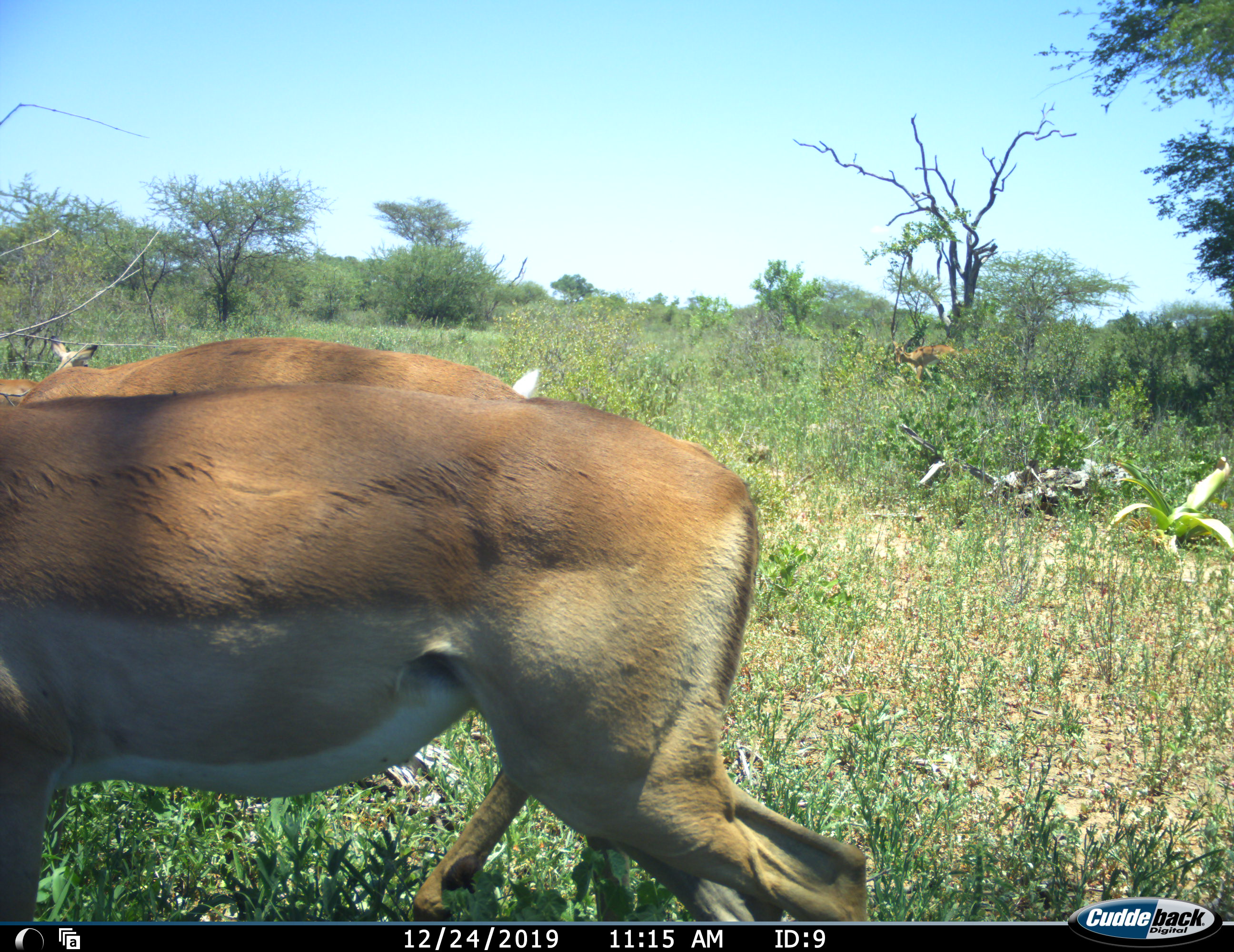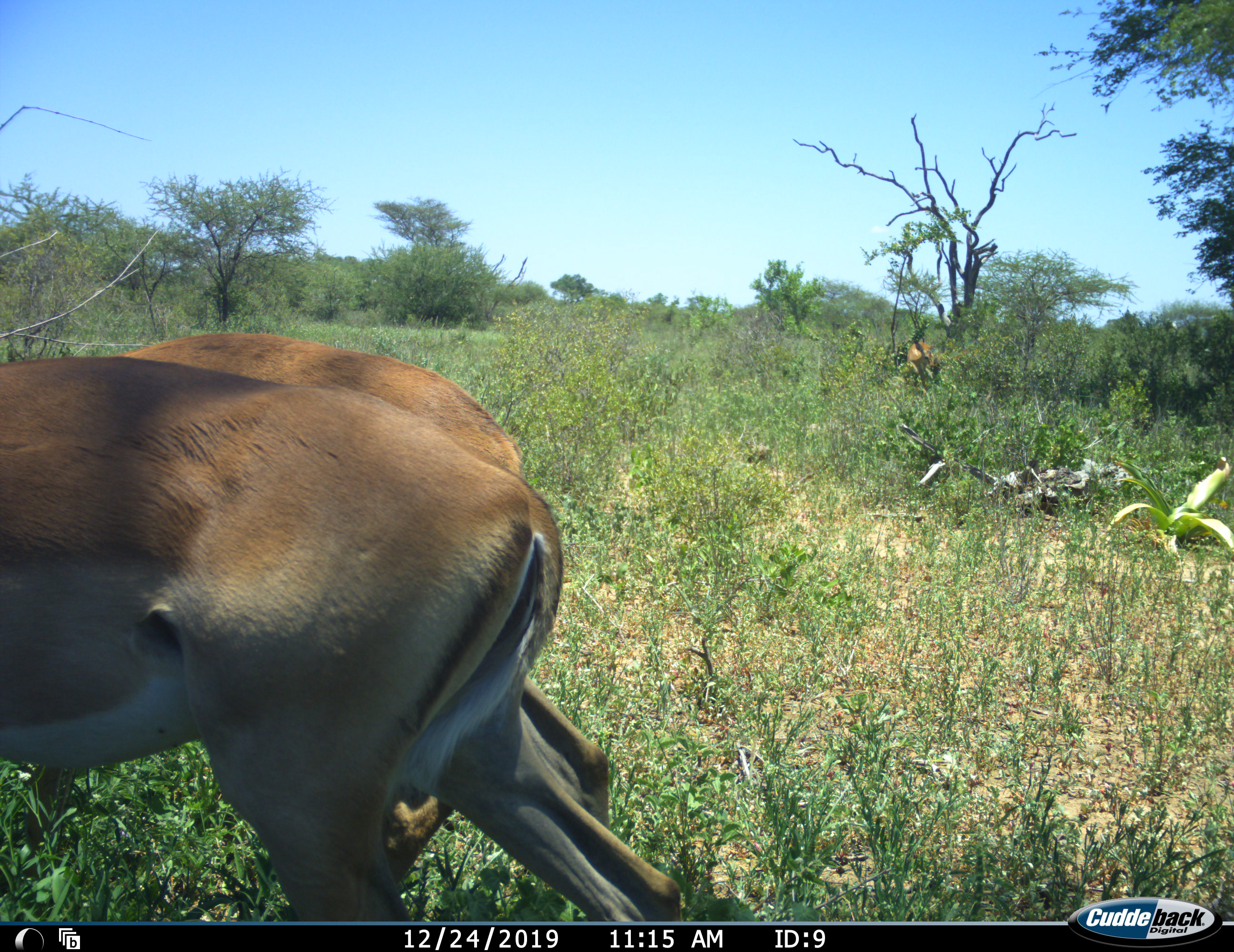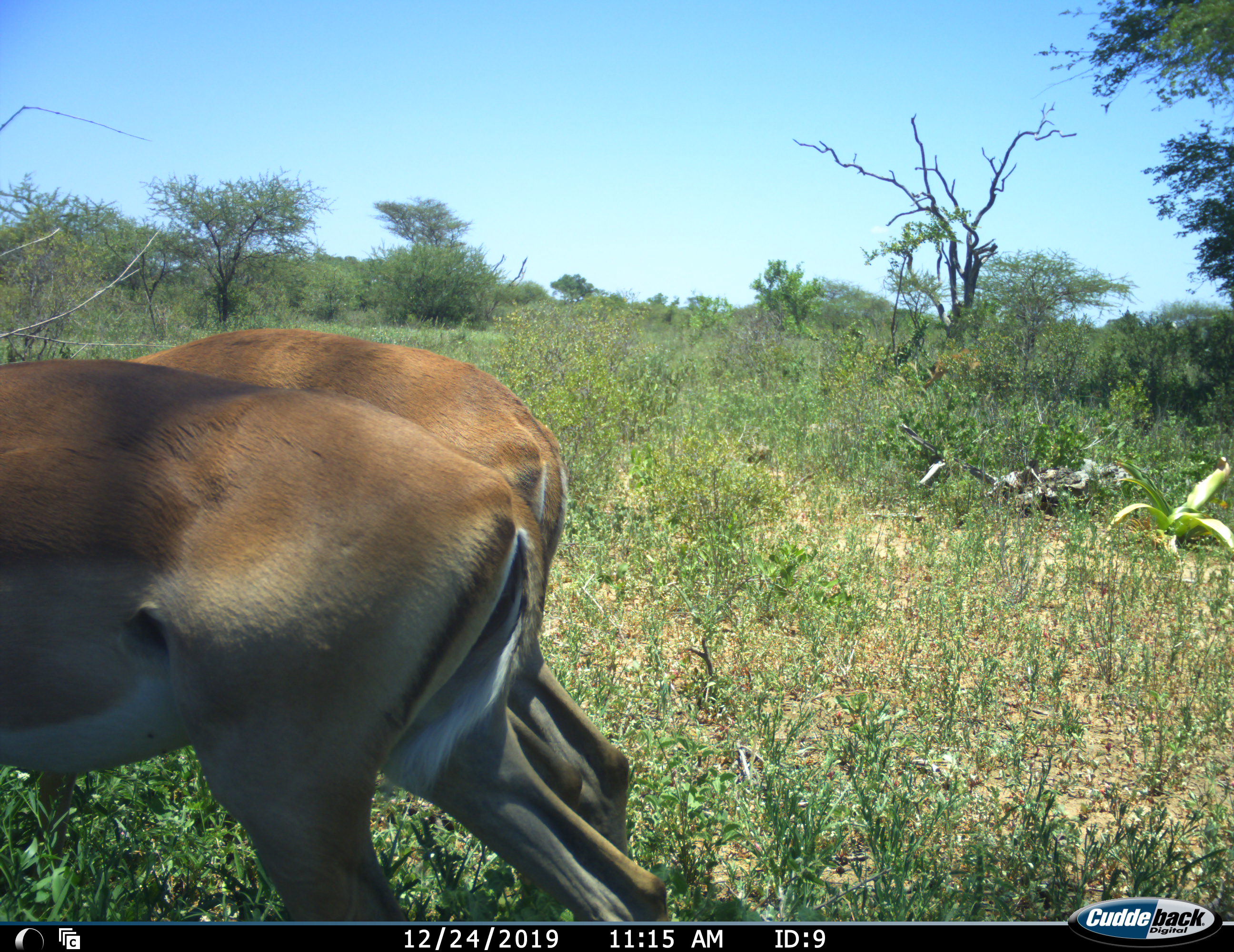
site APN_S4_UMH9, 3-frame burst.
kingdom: Animalia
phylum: Chordata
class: Mammalia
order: Artiodactyla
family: Bovidae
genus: Aepyceros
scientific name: Aepyceros melampus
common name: impala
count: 4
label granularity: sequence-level